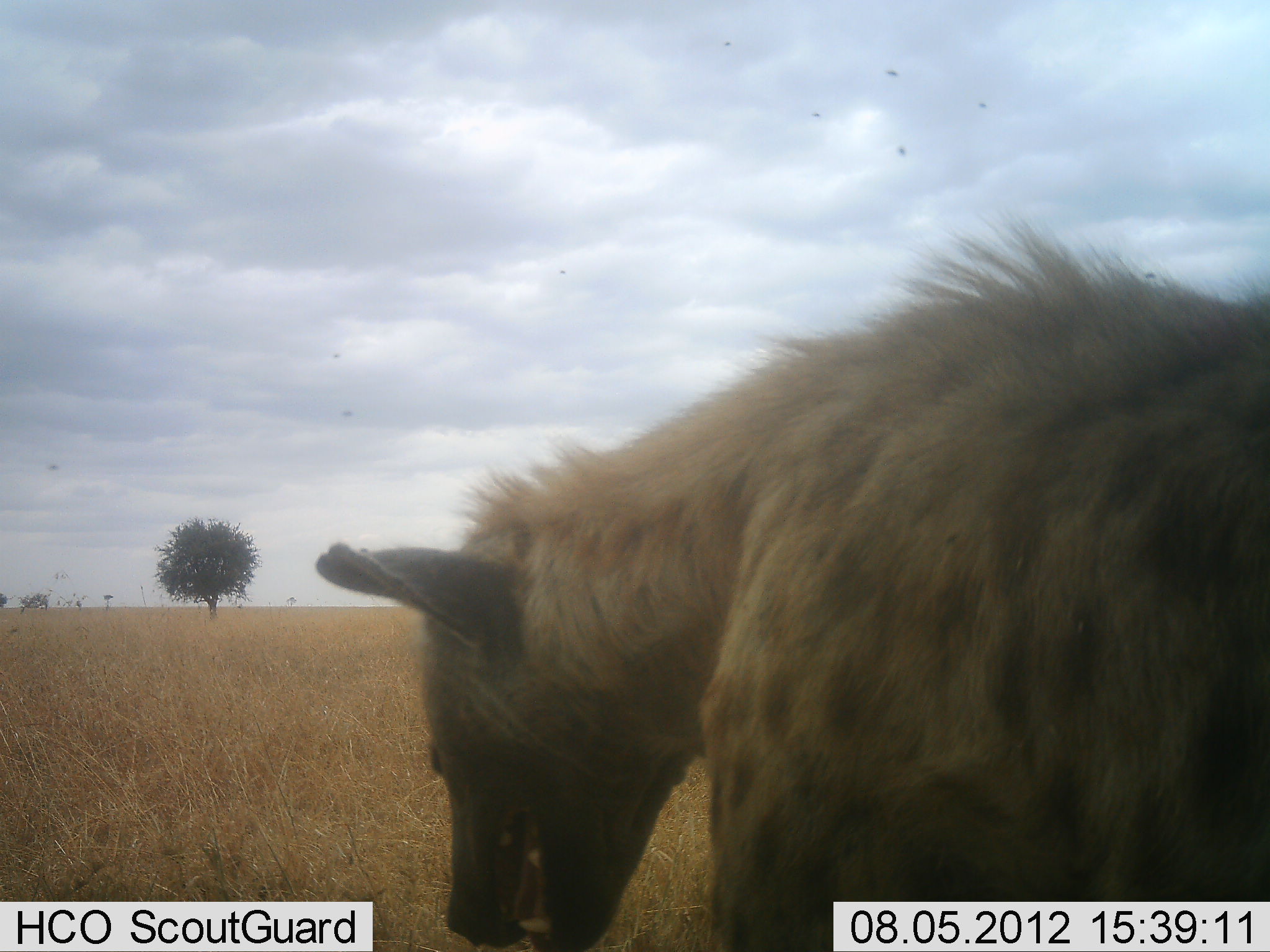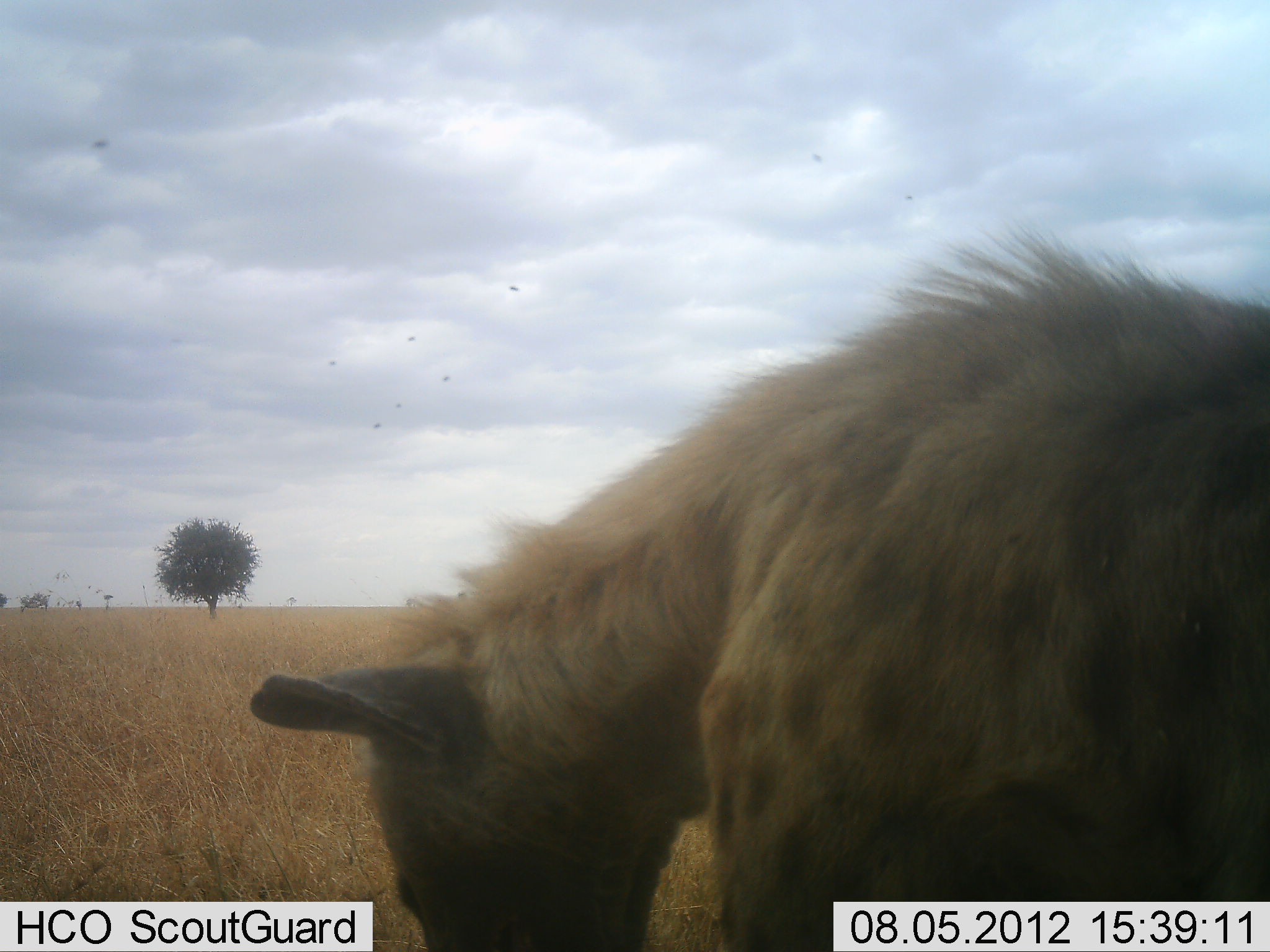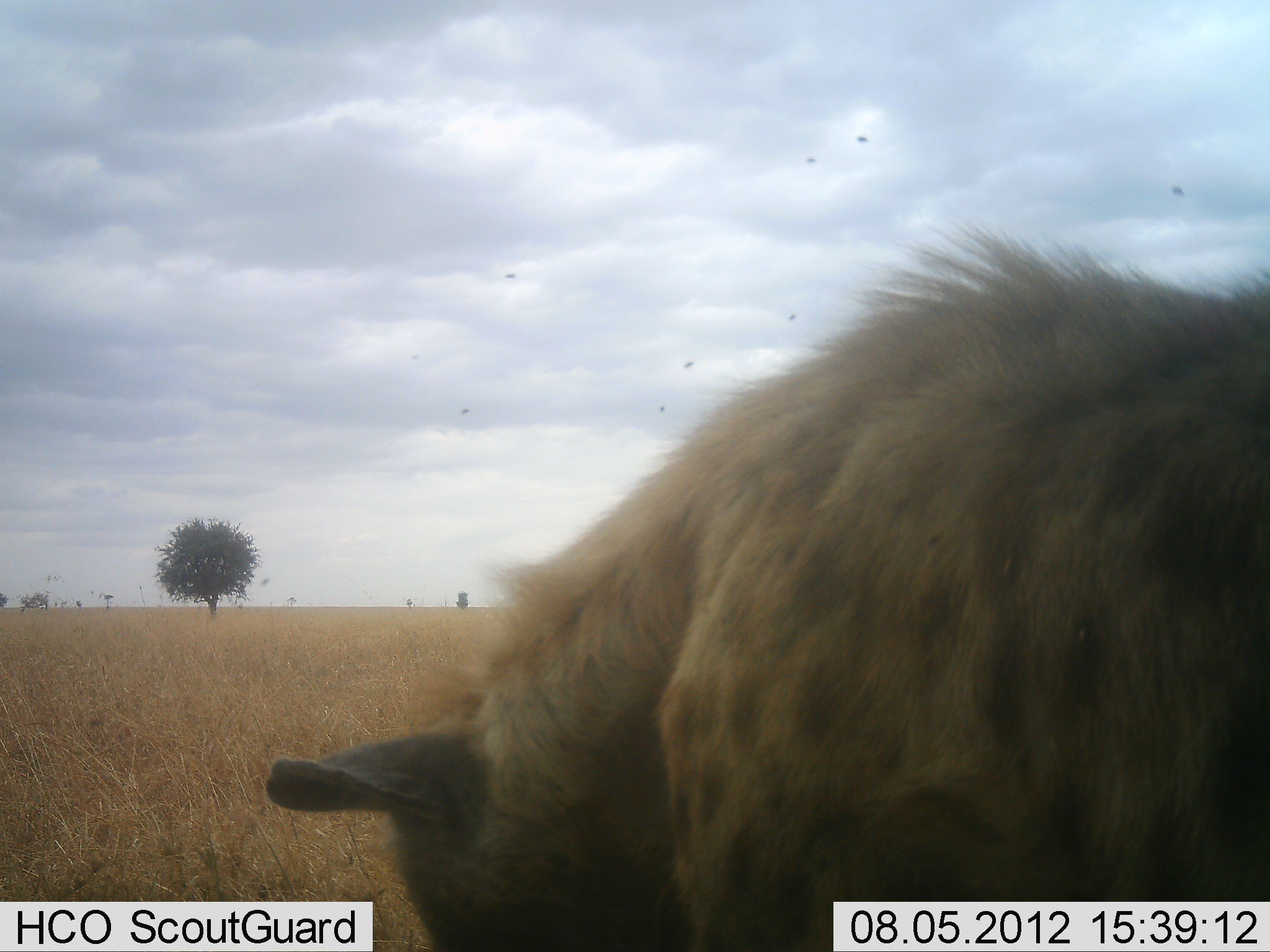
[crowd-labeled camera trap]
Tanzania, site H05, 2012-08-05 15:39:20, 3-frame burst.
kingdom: Animalia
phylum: Chordata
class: Mammalia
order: Carnivora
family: Hyaenidae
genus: Crocuta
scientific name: Crocuta crocuta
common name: spotted hyena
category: hyenaspotted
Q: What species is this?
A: Hyenaspotted (spotted hyena) (Crocuta crocuta).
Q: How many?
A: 1.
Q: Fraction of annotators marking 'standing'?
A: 60%.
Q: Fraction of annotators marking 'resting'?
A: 0%.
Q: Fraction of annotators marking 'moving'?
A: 10%.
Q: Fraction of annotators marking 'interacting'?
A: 0%.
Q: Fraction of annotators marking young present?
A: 0%.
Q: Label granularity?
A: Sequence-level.